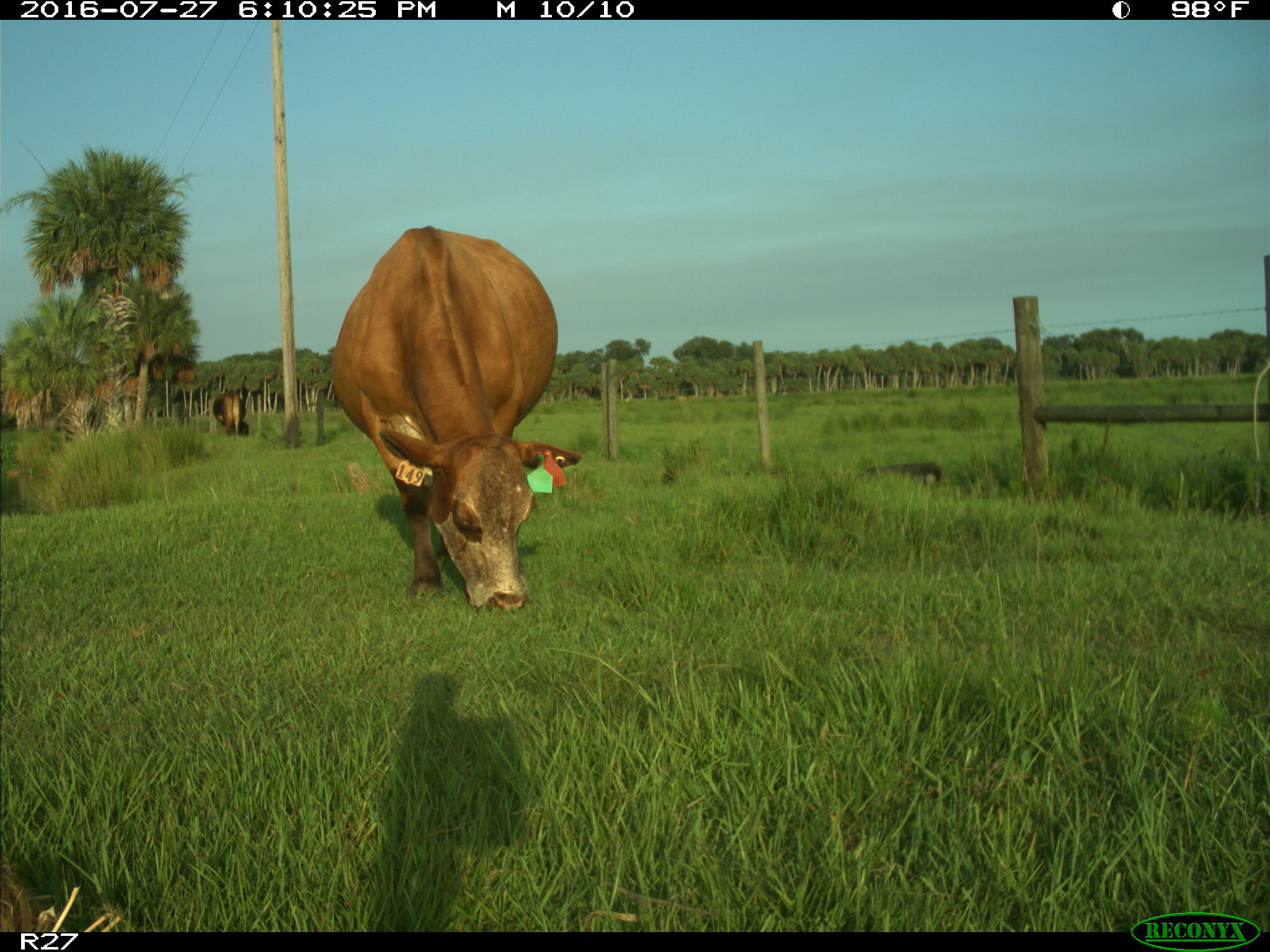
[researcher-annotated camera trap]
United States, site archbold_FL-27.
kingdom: Animalia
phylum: Chordata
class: Mammalia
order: Artiodactyla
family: Bovidae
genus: Bos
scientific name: Bos taurus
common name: domestic cow